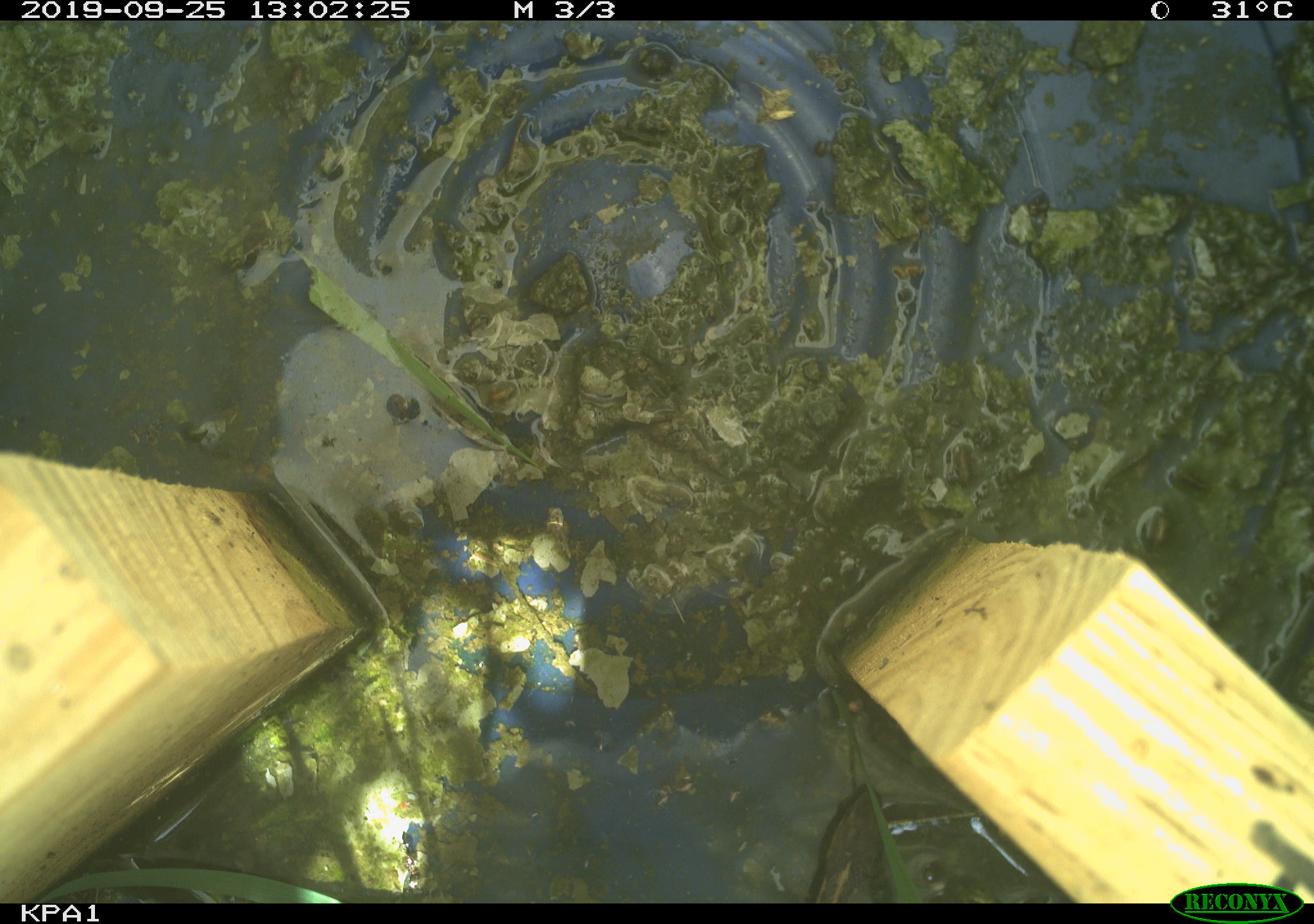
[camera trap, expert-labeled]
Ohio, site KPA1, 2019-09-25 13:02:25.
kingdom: Animalia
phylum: Chordata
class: Reptilia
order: Squamata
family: Colubridae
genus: Thamnophis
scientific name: Thamnophis sirtalis sirtalis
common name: eastern gartersnake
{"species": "eastern gartersnake (Thamnophis sirtalis sirtalis)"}